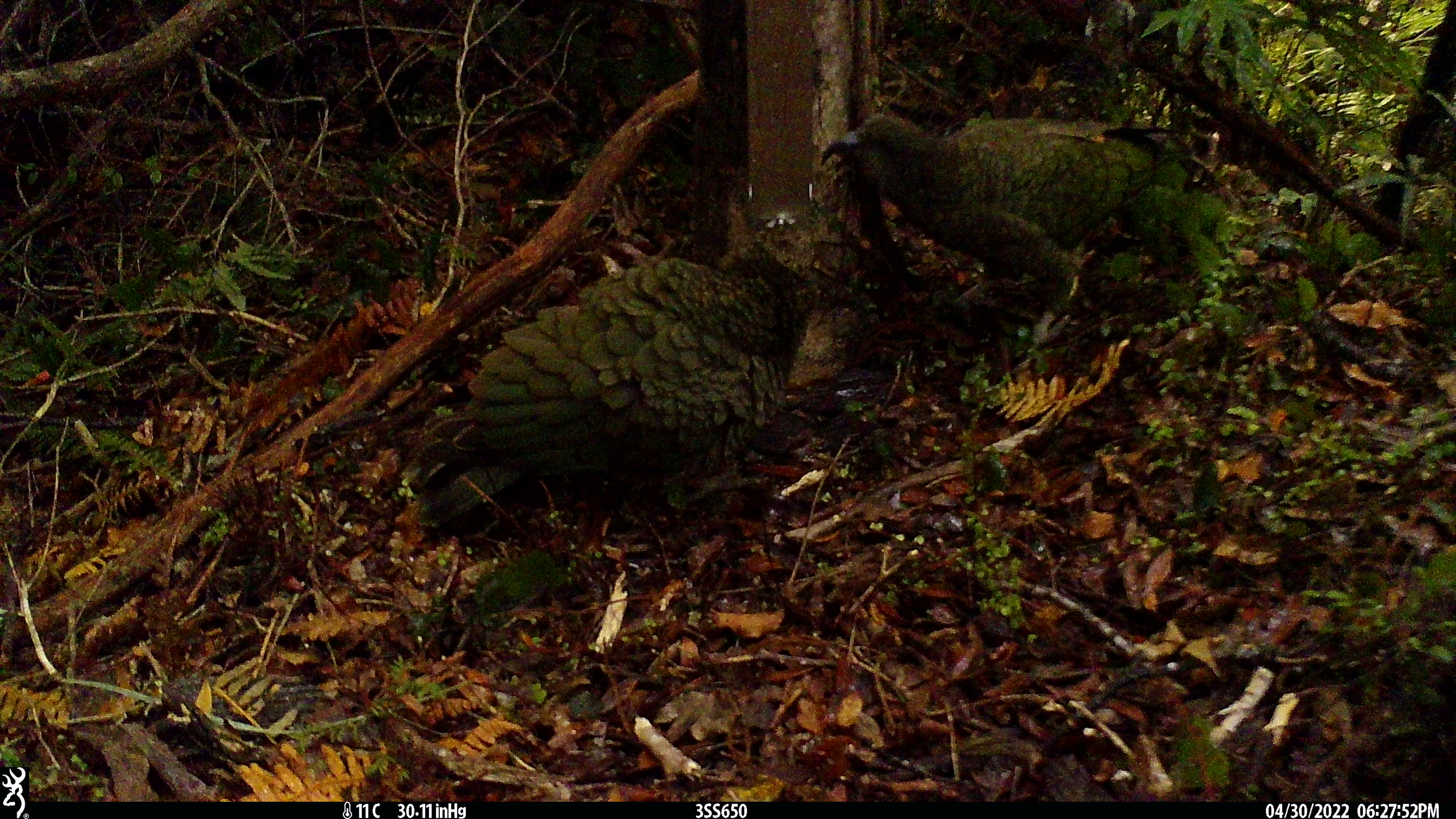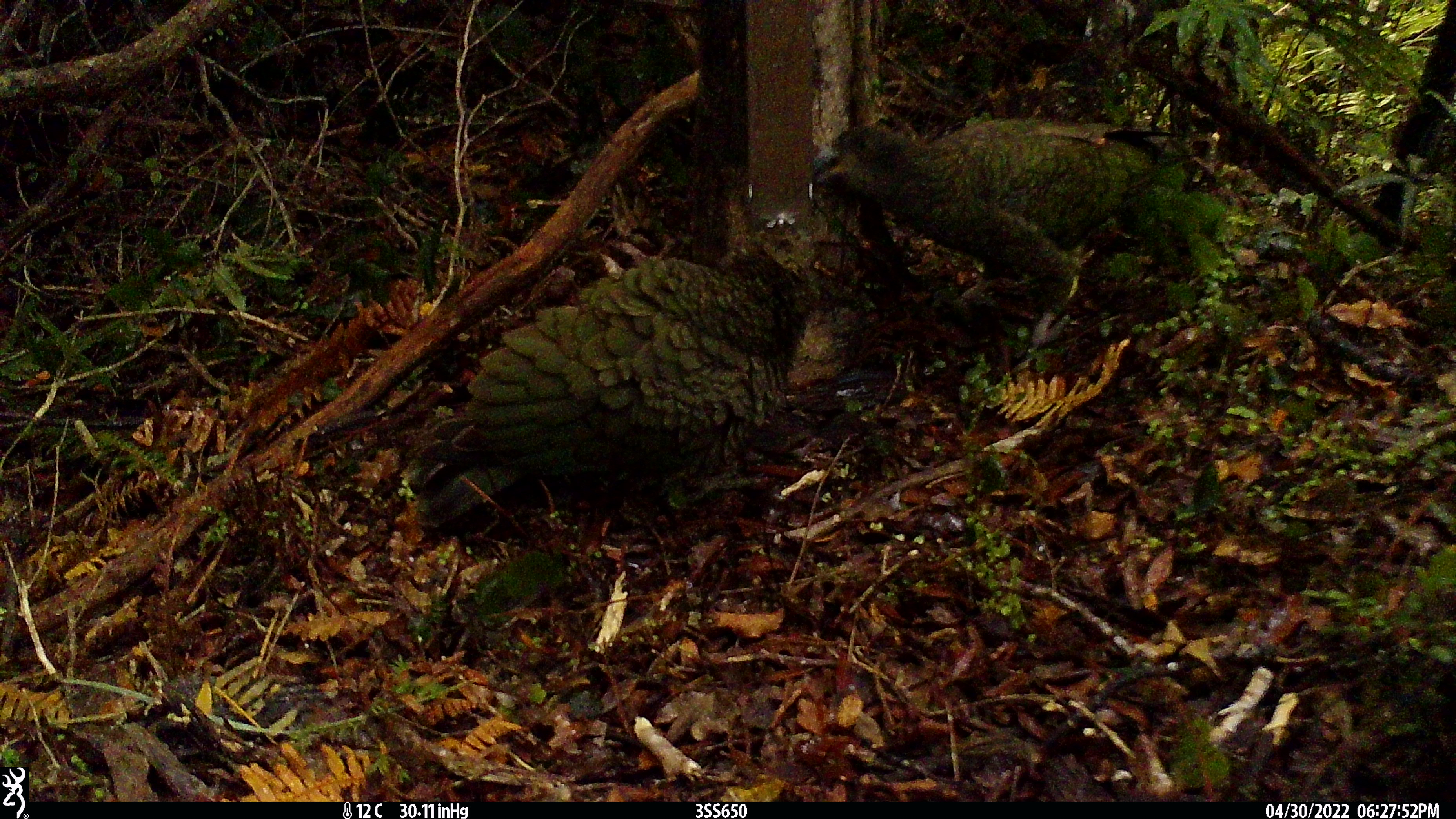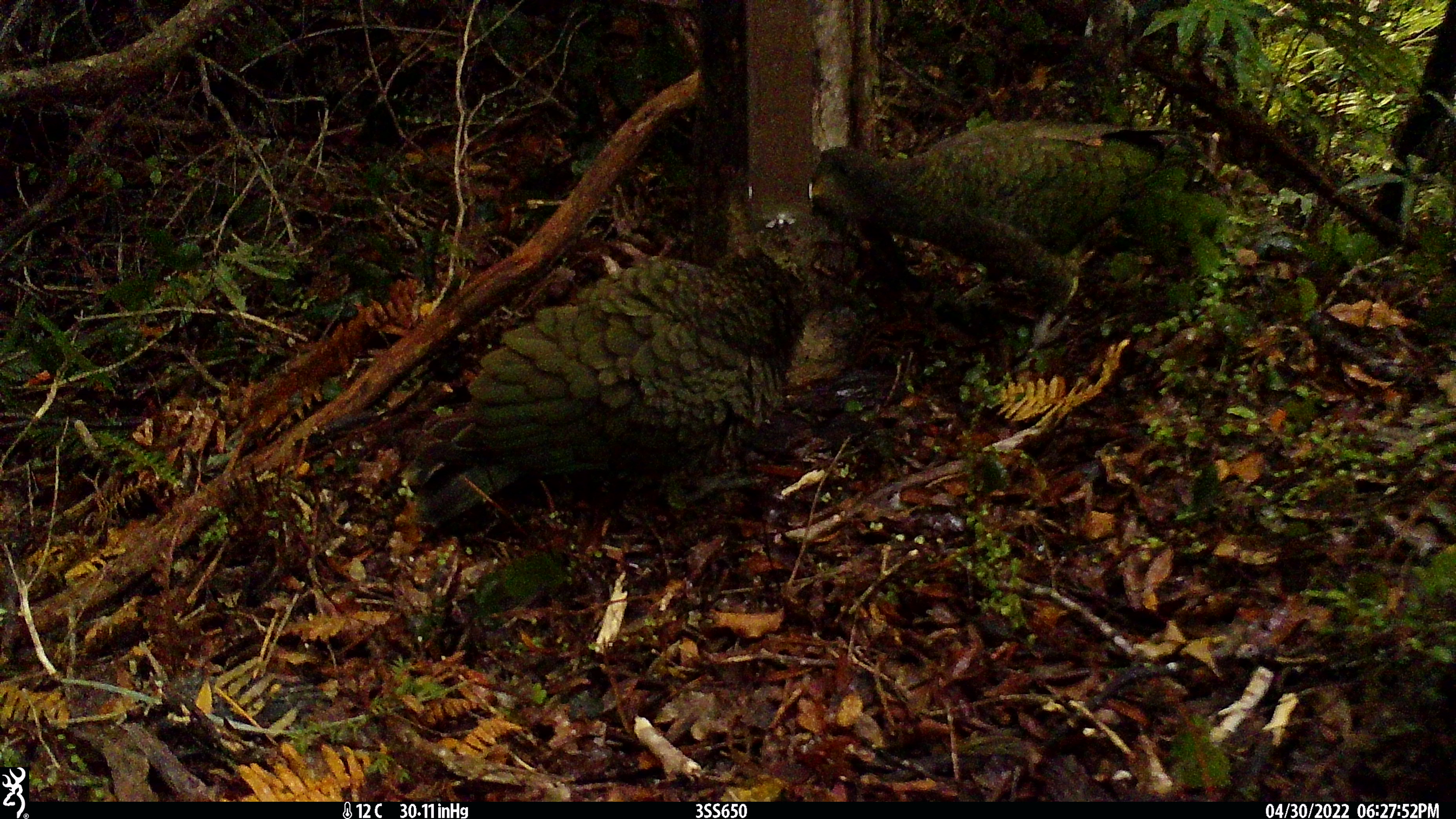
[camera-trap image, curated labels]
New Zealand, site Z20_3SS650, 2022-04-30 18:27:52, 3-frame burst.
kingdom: Animalia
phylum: Chordata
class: Aves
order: Psittaciformes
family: Strigopidae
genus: Nestor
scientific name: Nestor notabilis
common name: kea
Kea (Nestor notabilis).